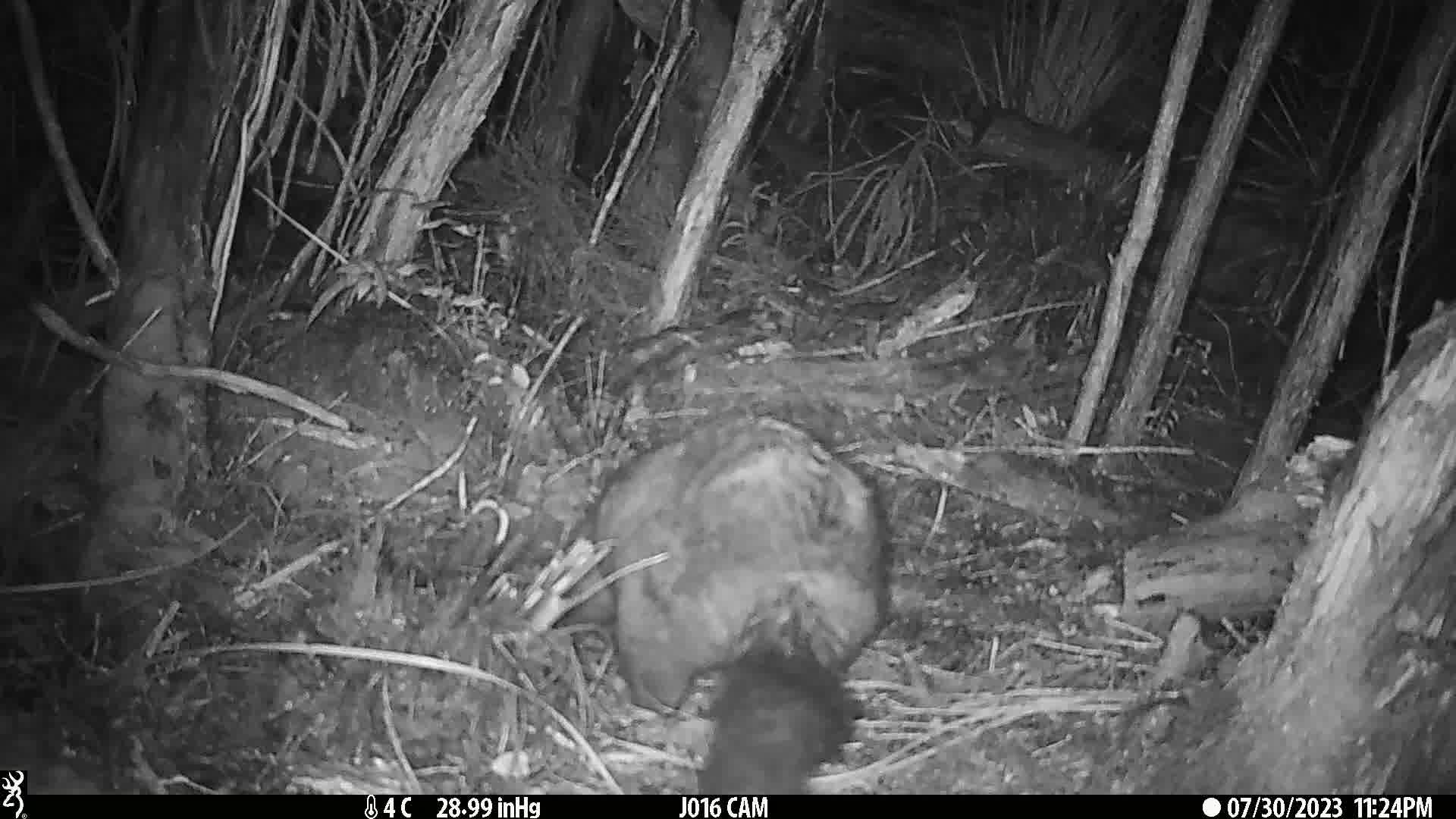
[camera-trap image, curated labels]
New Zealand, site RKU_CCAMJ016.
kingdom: Animalia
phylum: Chordata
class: Mammalia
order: Diprotodontia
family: Phalangeridae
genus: Trichosurus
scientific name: Trichosurus vulpecula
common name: common brushtail possum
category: possum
Possum (common brushtail possum) (Trichosurus vulpecula).